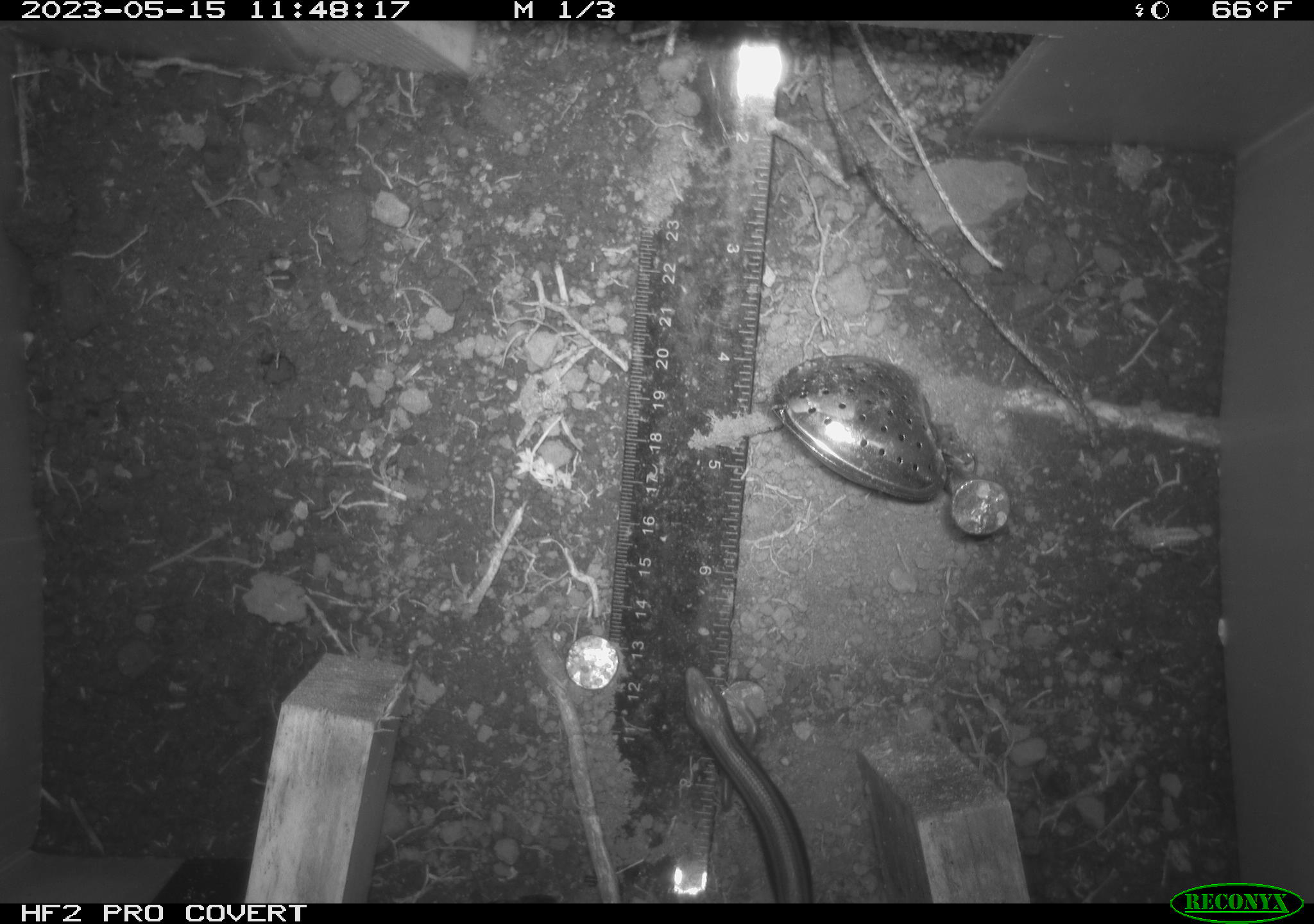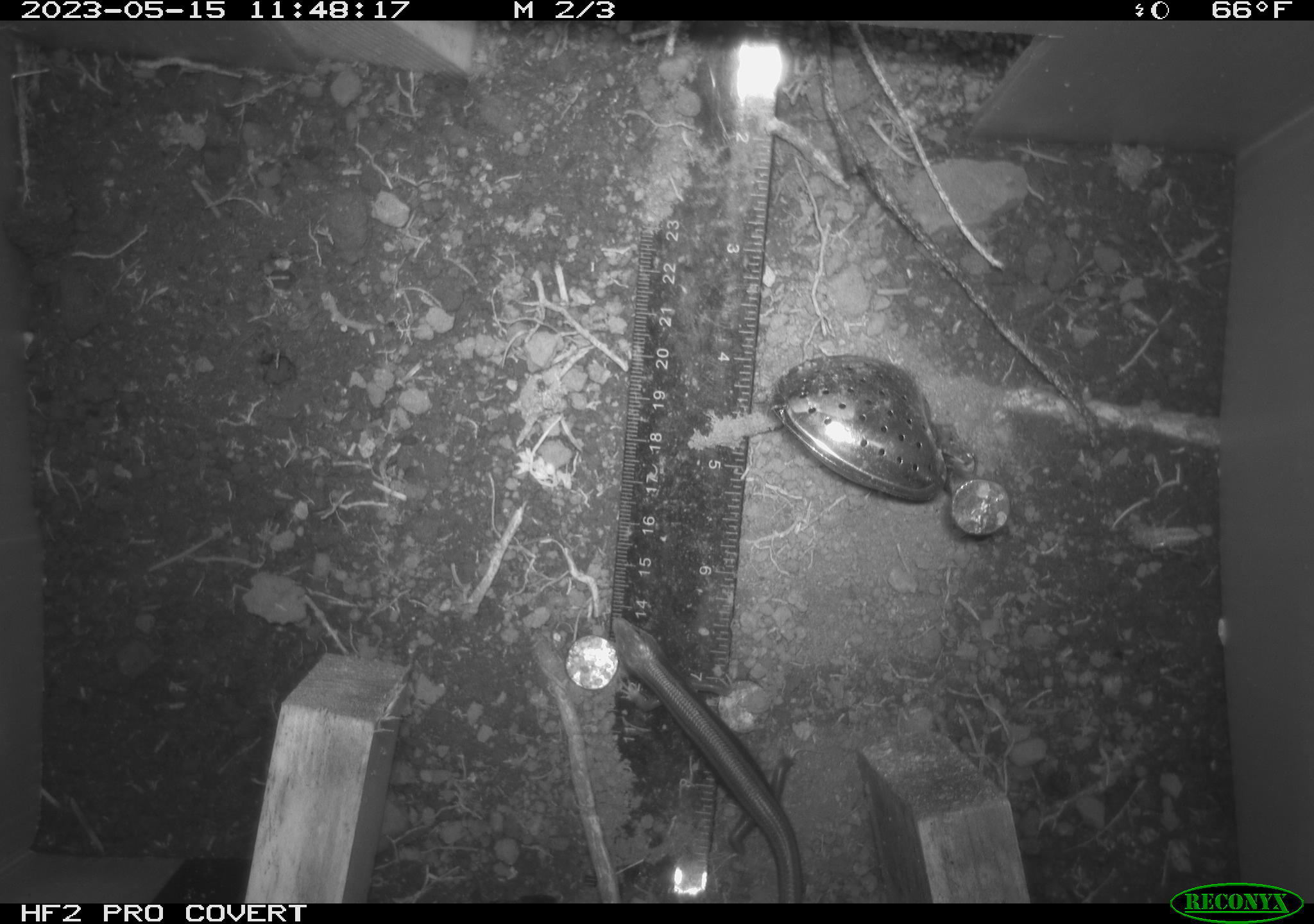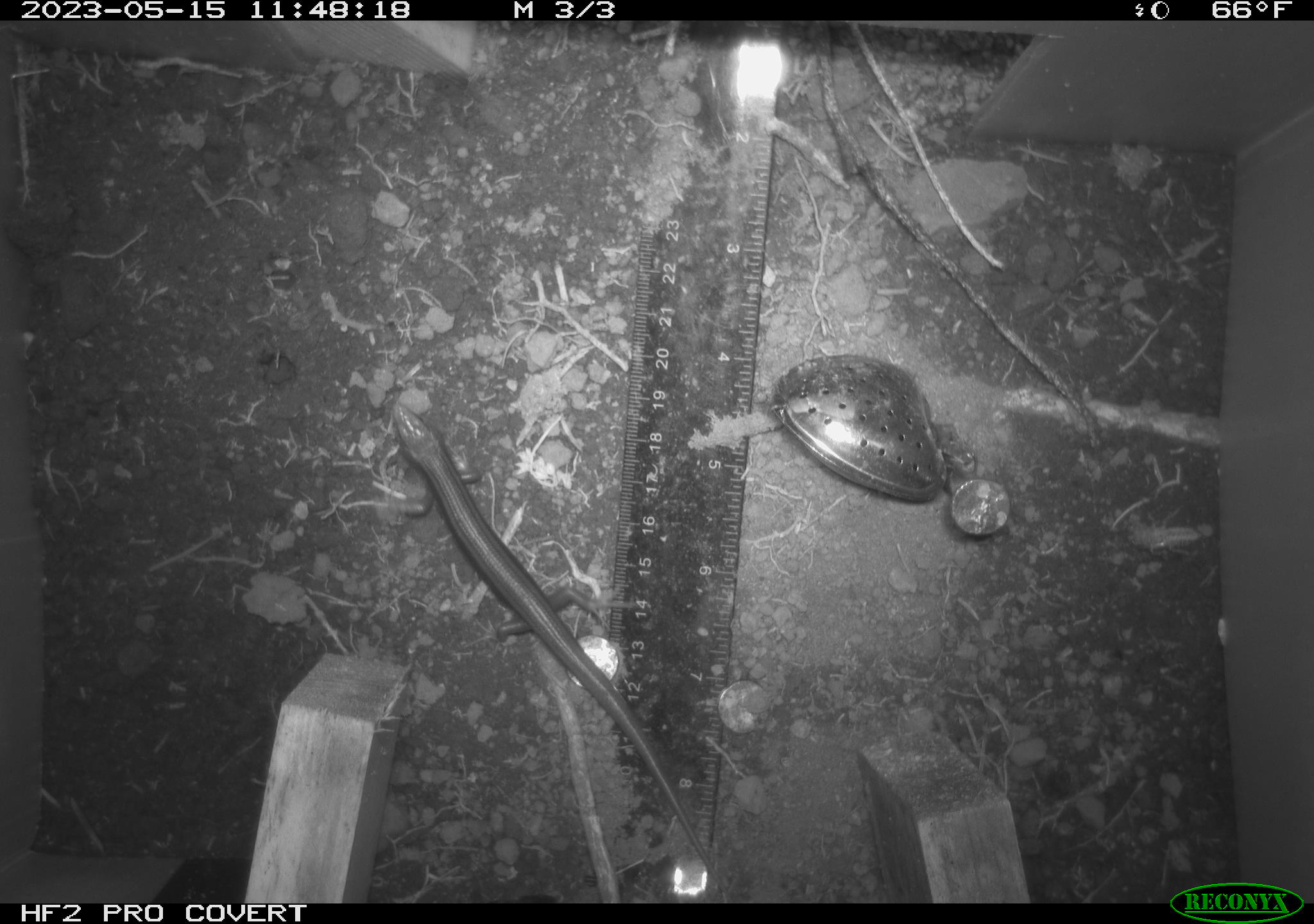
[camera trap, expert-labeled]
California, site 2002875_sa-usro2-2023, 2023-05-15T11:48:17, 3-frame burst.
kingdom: Animalia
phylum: Chordata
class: Reptilia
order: Squamata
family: Scincidae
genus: Plestiodon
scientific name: Plestiodon skiltonianus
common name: western skink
Western skink (Plestiodon skiltonianus).